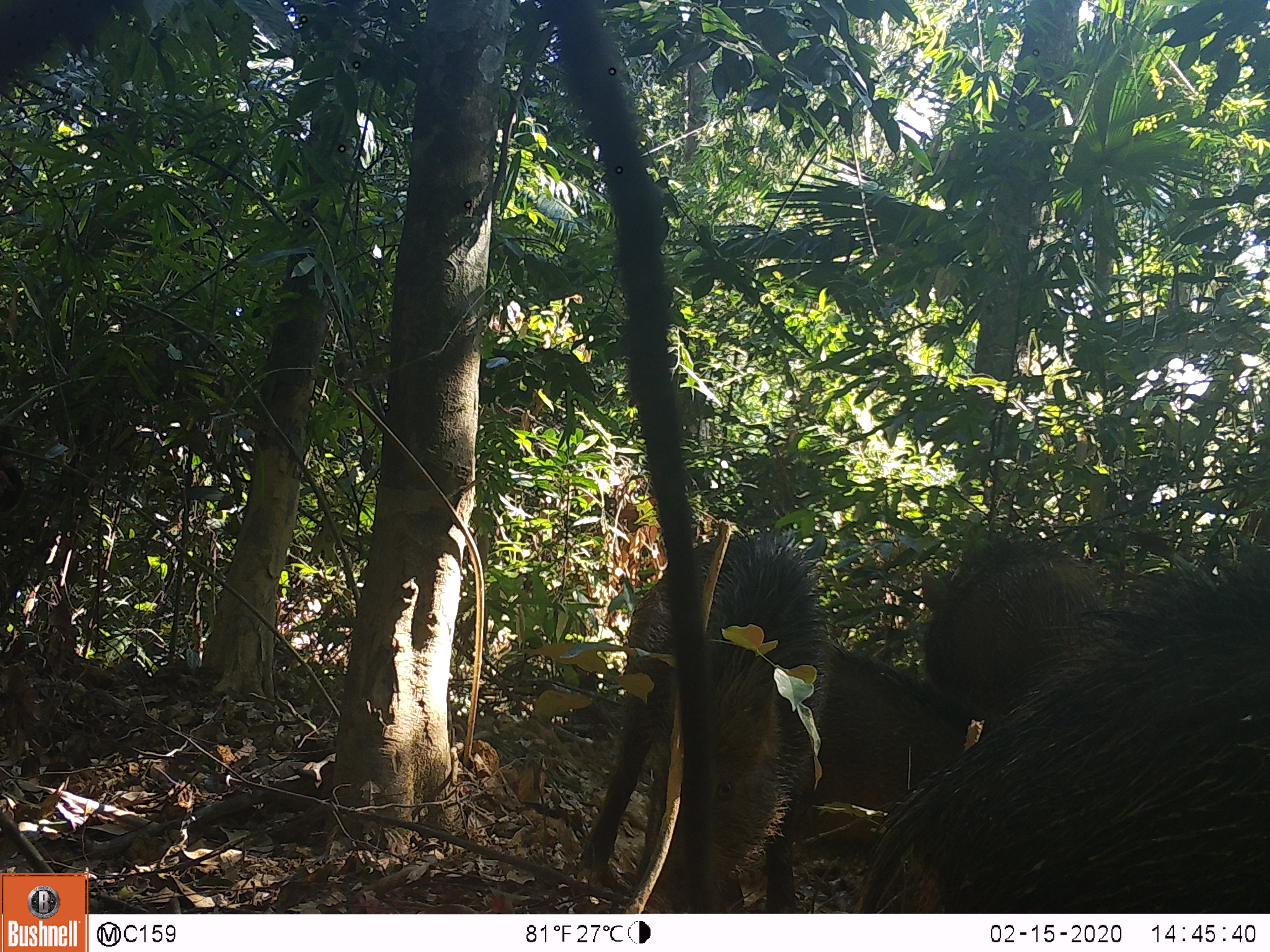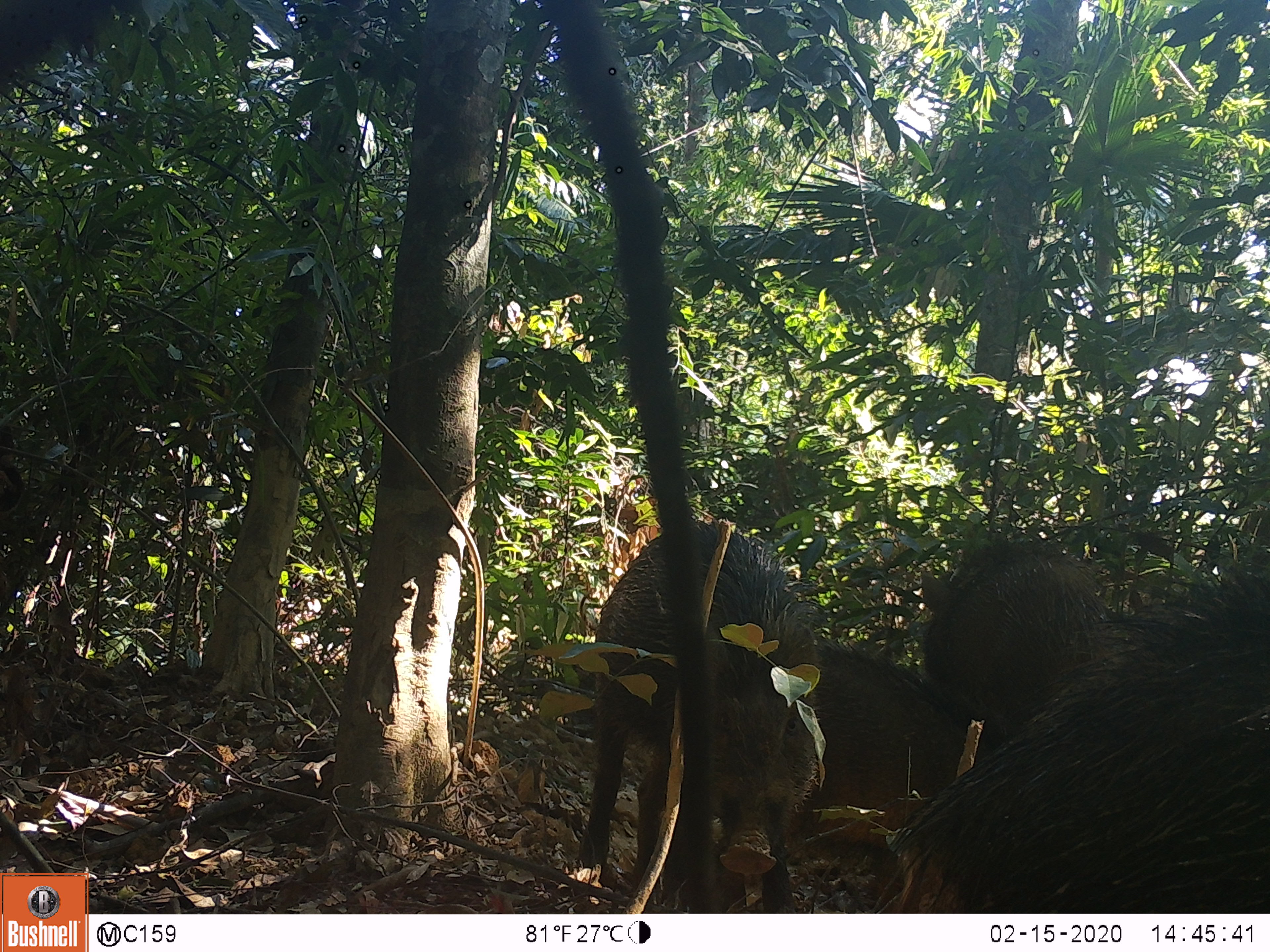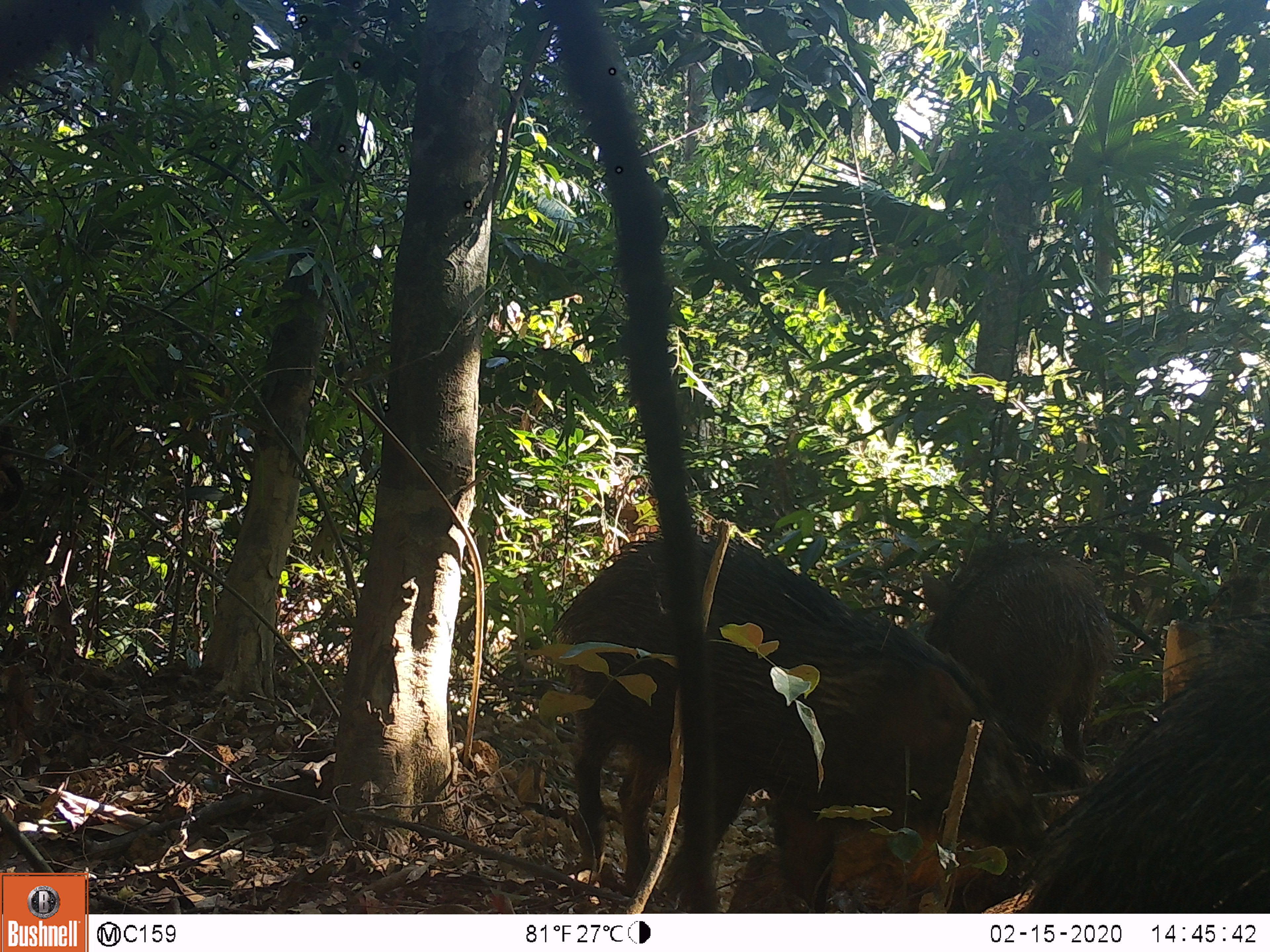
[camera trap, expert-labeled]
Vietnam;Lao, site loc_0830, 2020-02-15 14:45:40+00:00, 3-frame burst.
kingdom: Animalia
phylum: Chordata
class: Mammalia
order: Artiodactyla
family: Suidae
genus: Sus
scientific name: Sus scrofa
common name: eurasian wild pig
Eurasian wild pig (Sus scrofa). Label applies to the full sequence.